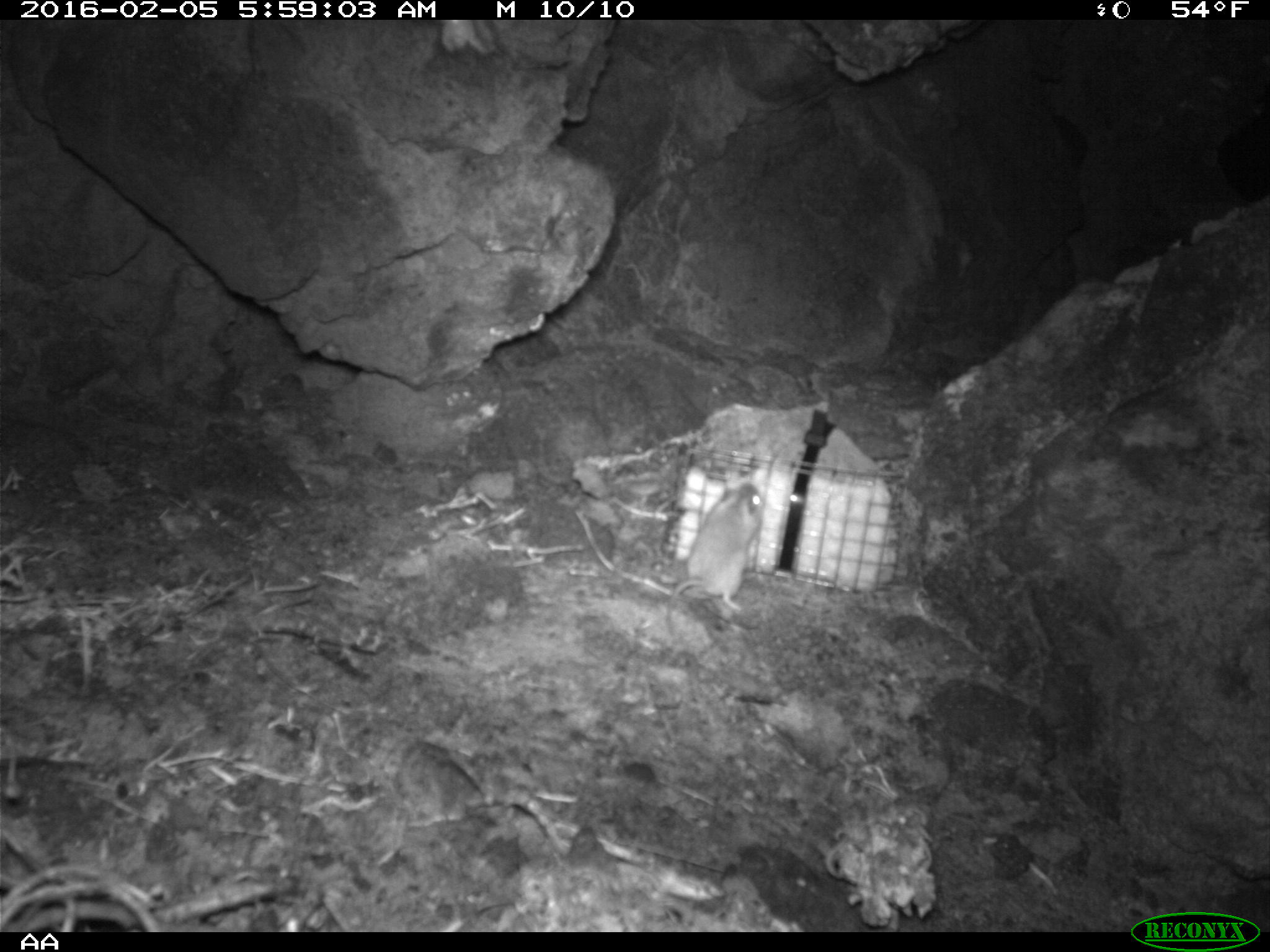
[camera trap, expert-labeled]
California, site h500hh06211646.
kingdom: Animalia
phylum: Chordata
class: Mammalia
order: Rodentia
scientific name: Rodentia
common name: rodent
Rodent (Rodentia).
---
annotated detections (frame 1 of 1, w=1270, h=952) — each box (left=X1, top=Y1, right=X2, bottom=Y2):
rodent: (left=666, top=481, right=763, bottom=634)